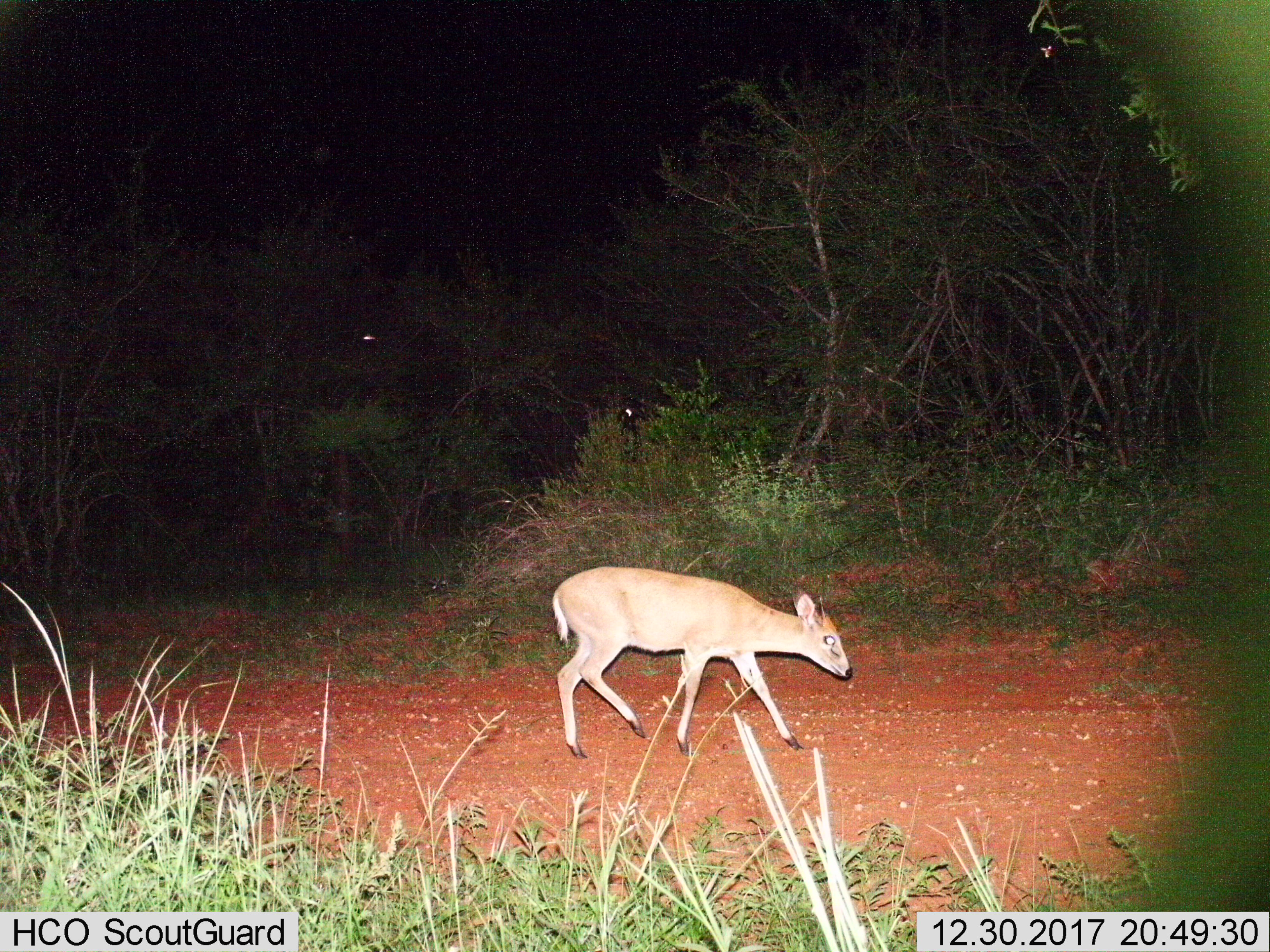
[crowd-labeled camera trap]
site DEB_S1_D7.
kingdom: Animalia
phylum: Chordata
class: Mammalia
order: Artiodactyla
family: Bovidae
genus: Sylvicapra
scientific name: Sylvicapra grimmia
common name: common duiker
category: duikercommongrey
Duikercommongrey (common duiker) (Sylvicapra grimmia), count 1. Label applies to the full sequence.